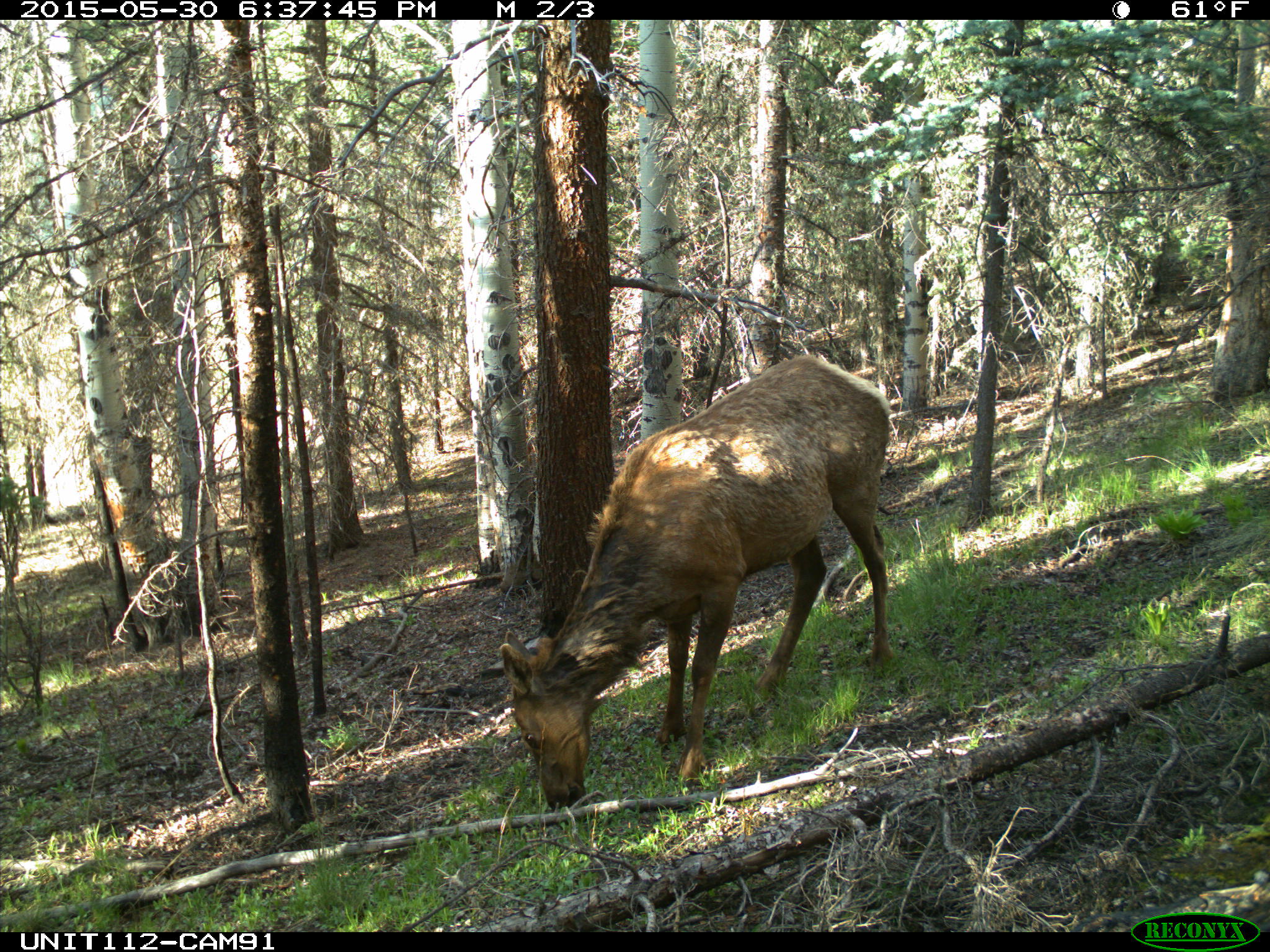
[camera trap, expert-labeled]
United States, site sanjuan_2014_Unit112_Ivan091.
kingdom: Animalia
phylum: Chordata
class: Mammalia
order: Artiodactyla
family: Cervidae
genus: Cervus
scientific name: Cervus elaphus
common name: red deer